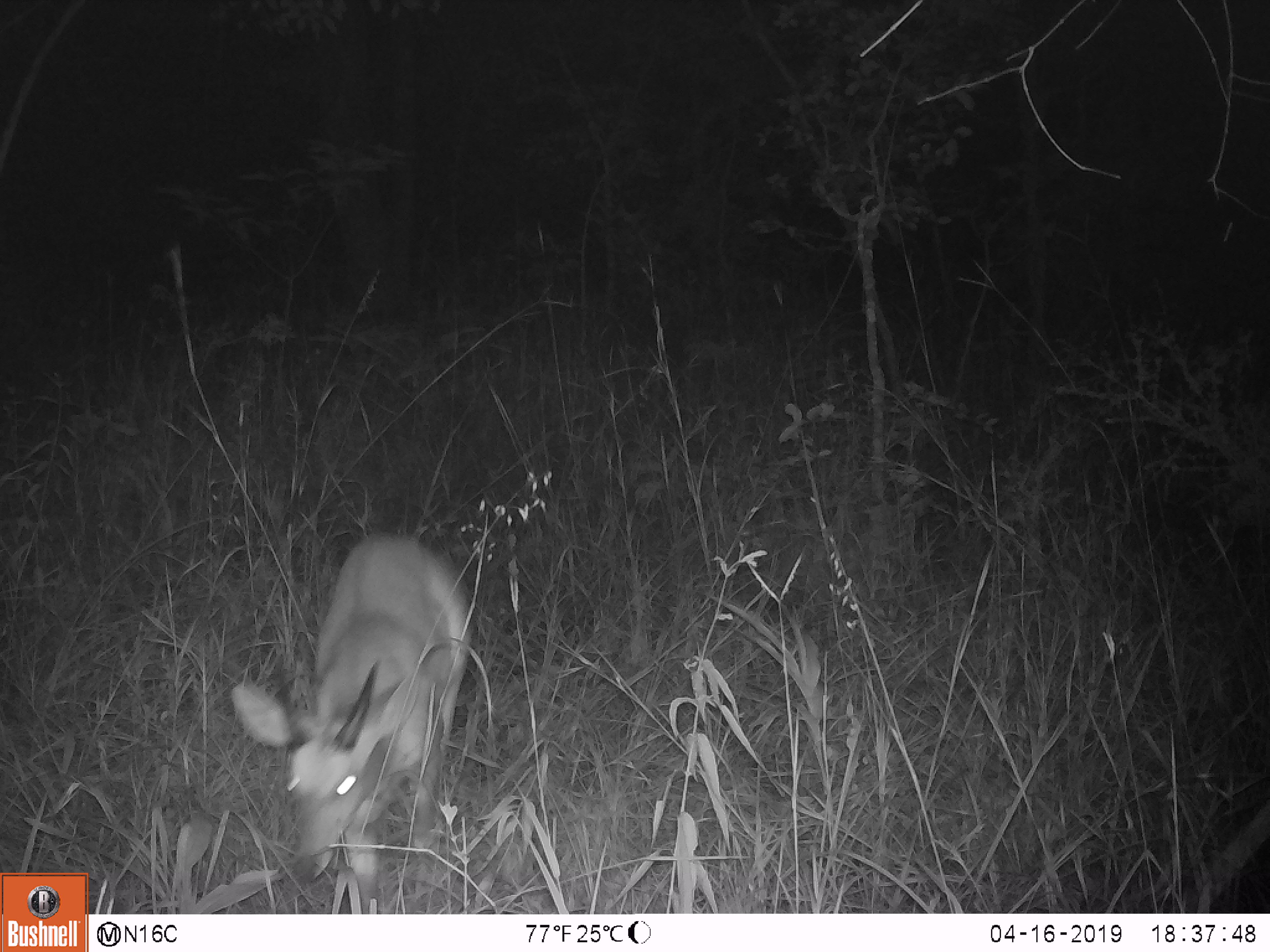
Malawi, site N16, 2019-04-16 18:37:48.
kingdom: Animalia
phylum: Chordata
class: Mammalia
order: Artiodactyla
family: Bovidae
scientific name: Antilopinae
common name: small antelope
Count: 1.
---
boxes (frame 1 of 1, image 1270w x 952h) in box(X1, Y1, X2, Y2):
small antelope: box(231, 528, 487, 901)